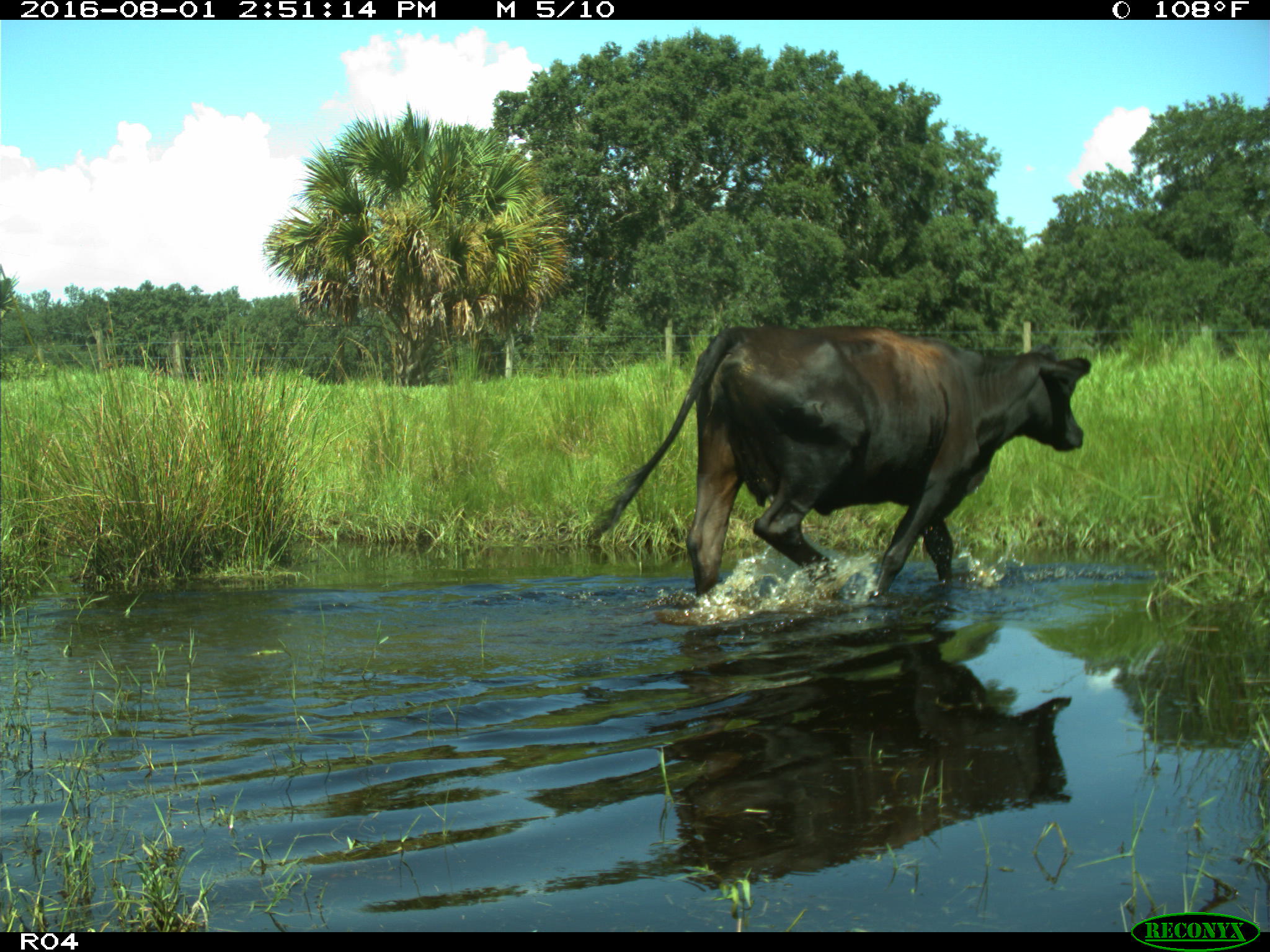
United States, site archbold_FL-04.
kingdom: Animalia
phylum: Chordata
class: Mammalia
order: Artiodactyla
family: Bovidae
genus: Bos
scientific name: Bos taurus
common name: domestic cow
Bos taurus (domestic cow).